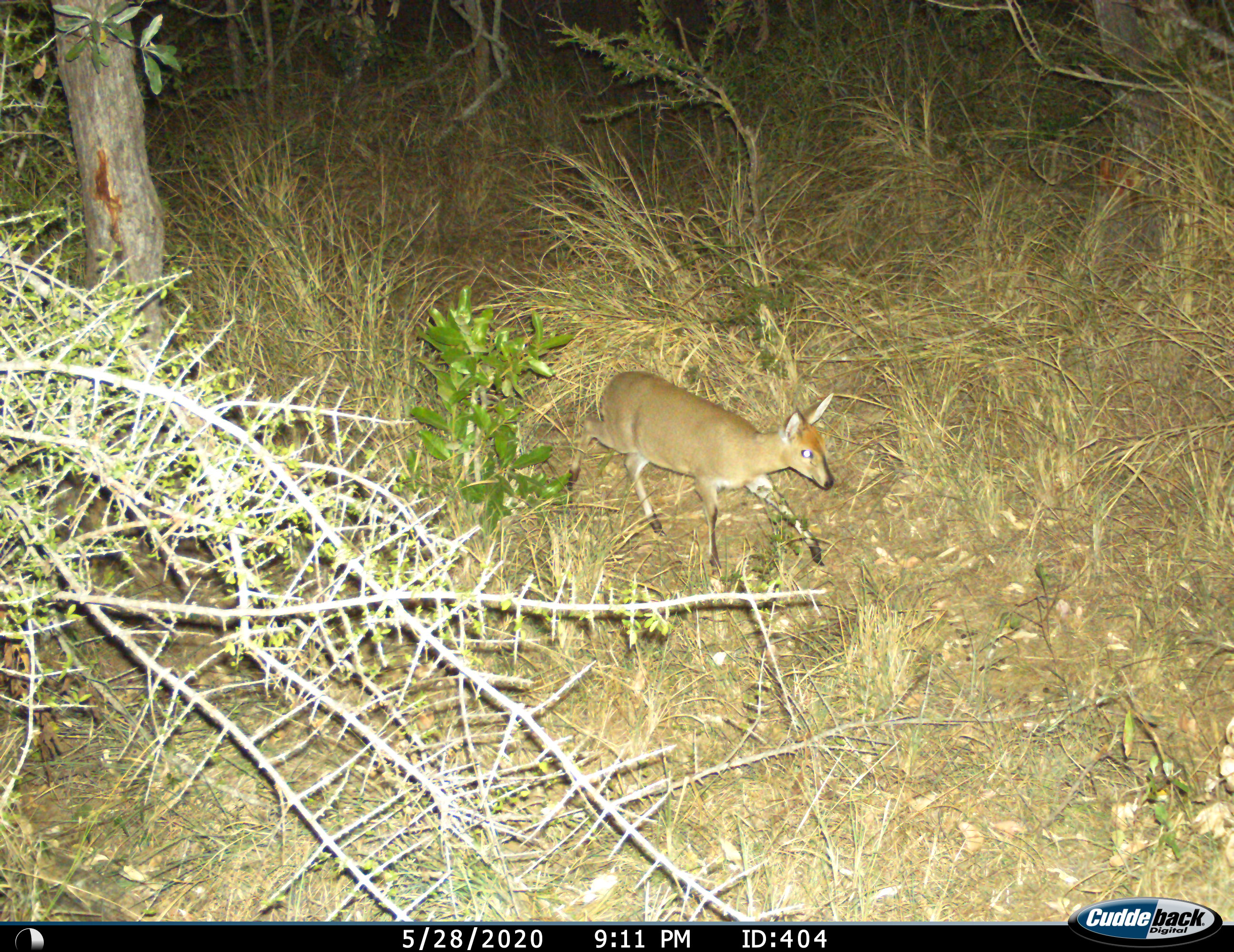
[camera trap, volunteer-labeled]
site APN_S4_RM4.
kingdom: Animalia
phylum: Chordata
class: Mammalia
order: Artiodactyla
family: Bovidae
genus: Sylvicapra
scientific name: Sylvicapra grimmia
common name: common duiker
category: duikercommongrey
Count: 1.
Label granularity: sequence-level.